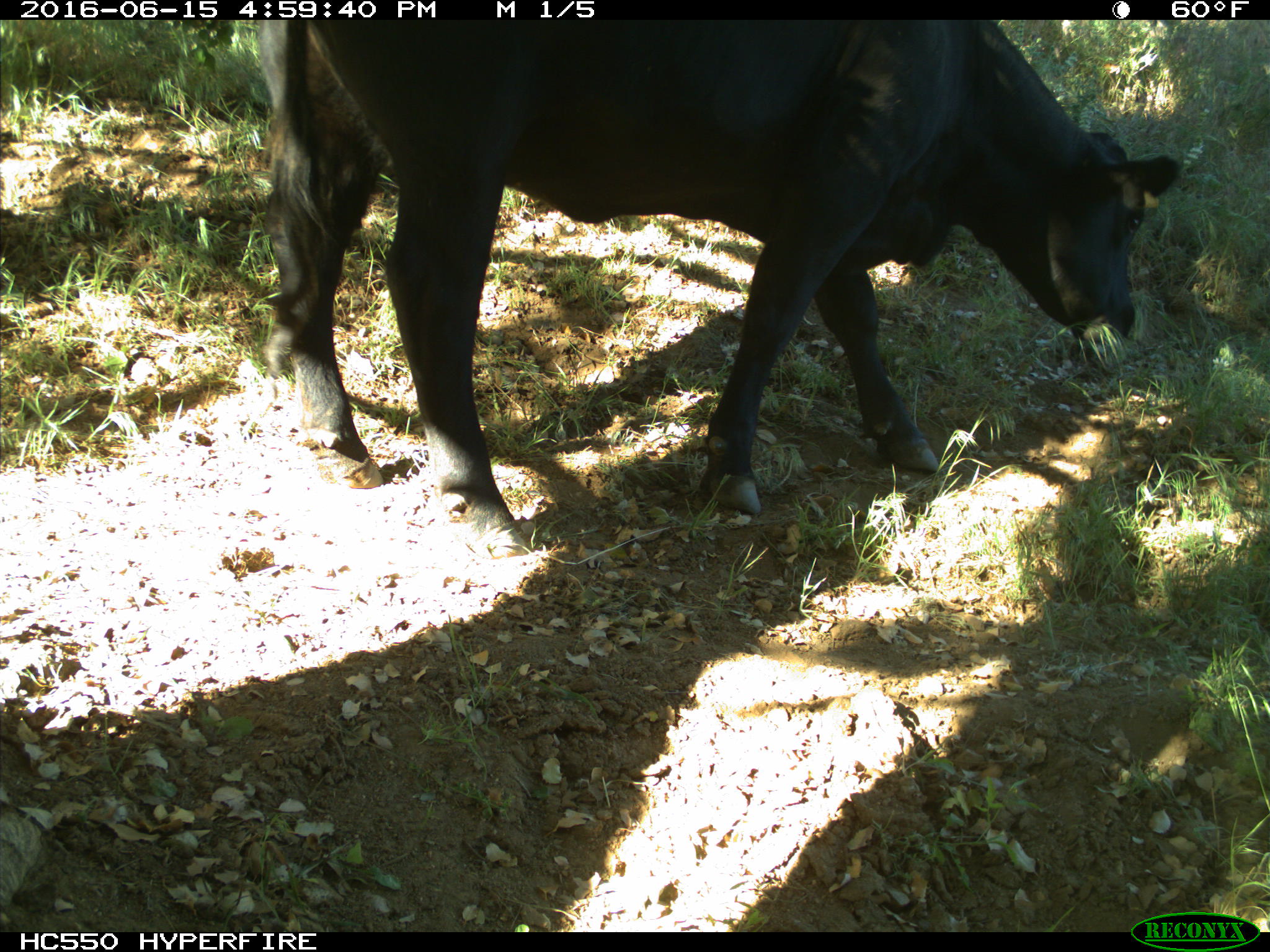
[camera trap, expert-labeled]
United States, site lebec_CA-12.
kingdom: Animalia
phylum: Chordata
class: Mammalia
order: Artiodactyla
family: Bovidae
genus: Bos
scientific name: Bos taurus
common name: domestic cow